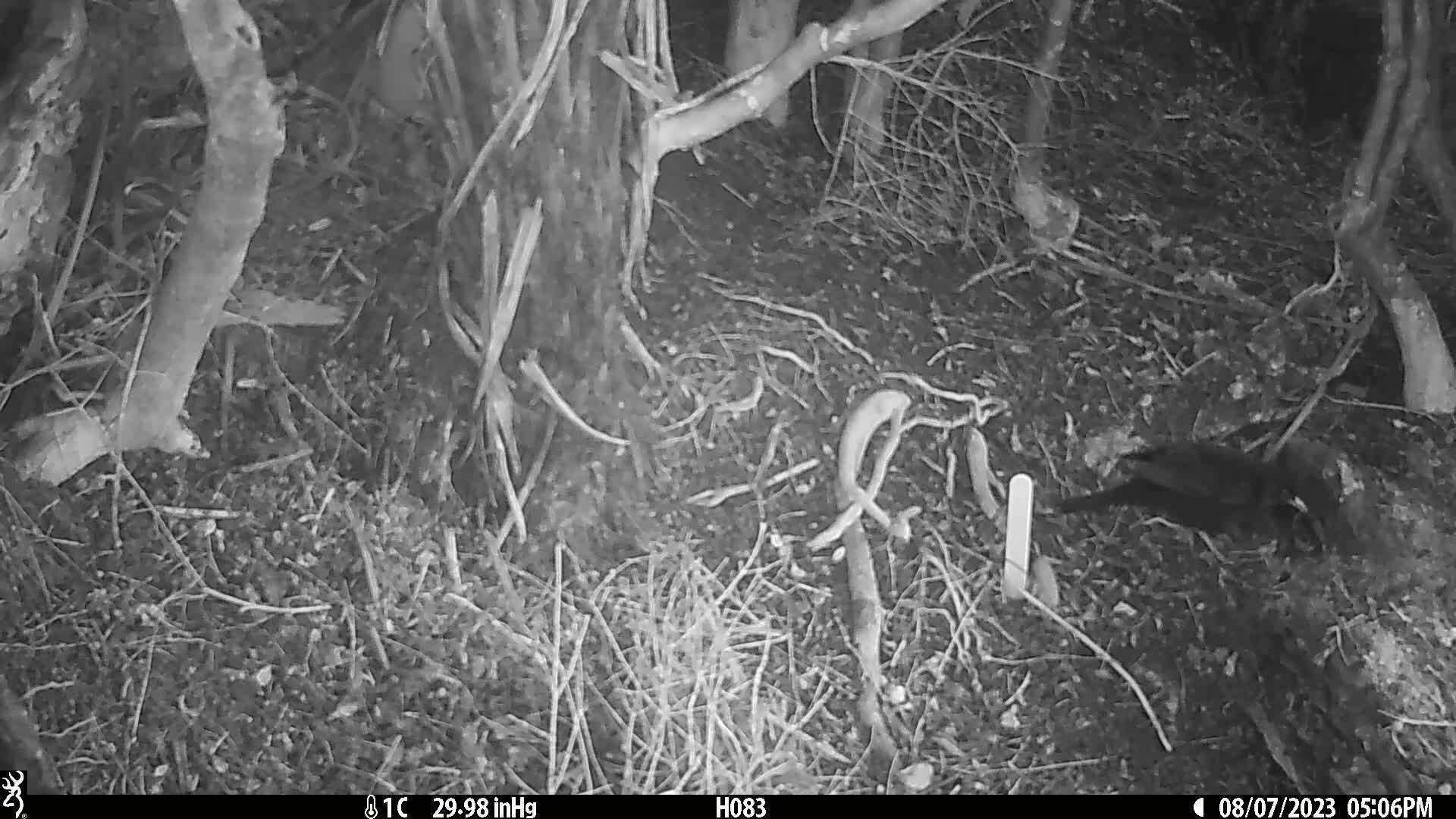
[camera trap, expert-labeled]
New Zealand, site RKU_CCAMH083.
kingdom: Animalia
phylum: Chordata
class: Aves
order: Passeriformes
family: Turdidae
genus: Turdus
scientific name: Turdus merula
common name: eurasian blackbird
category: blackbird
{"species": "blackbird (eurasian blackbird) (Turdus merula)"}